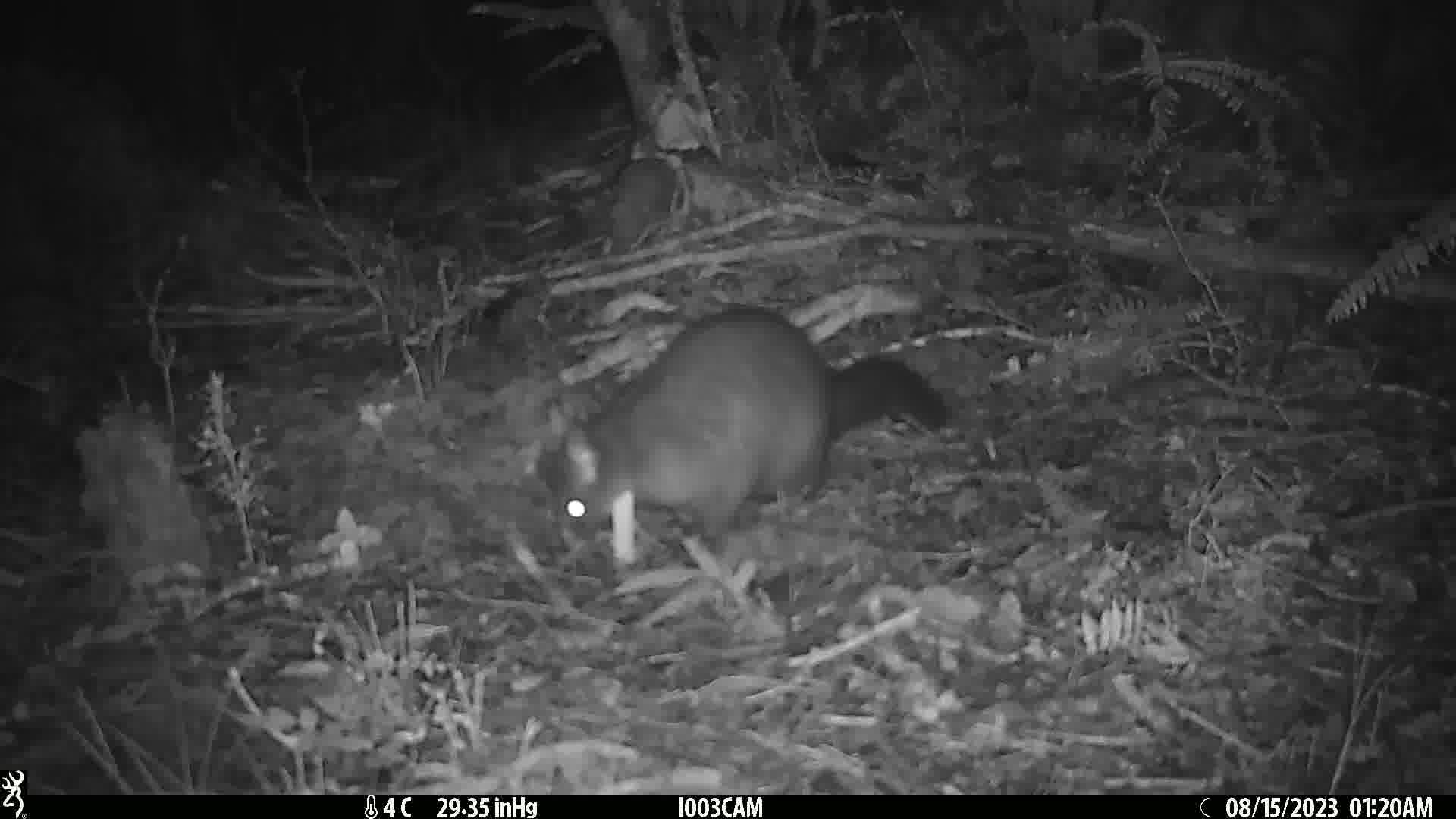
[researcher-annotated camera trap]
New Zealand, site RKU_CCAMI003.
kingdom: Animalia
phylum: Chordata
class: Mammalia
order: Diprotodontia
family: Phalangeridae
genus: Trichosurus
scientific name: Trichosurus vulpecula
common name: common brushtail possum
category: possum